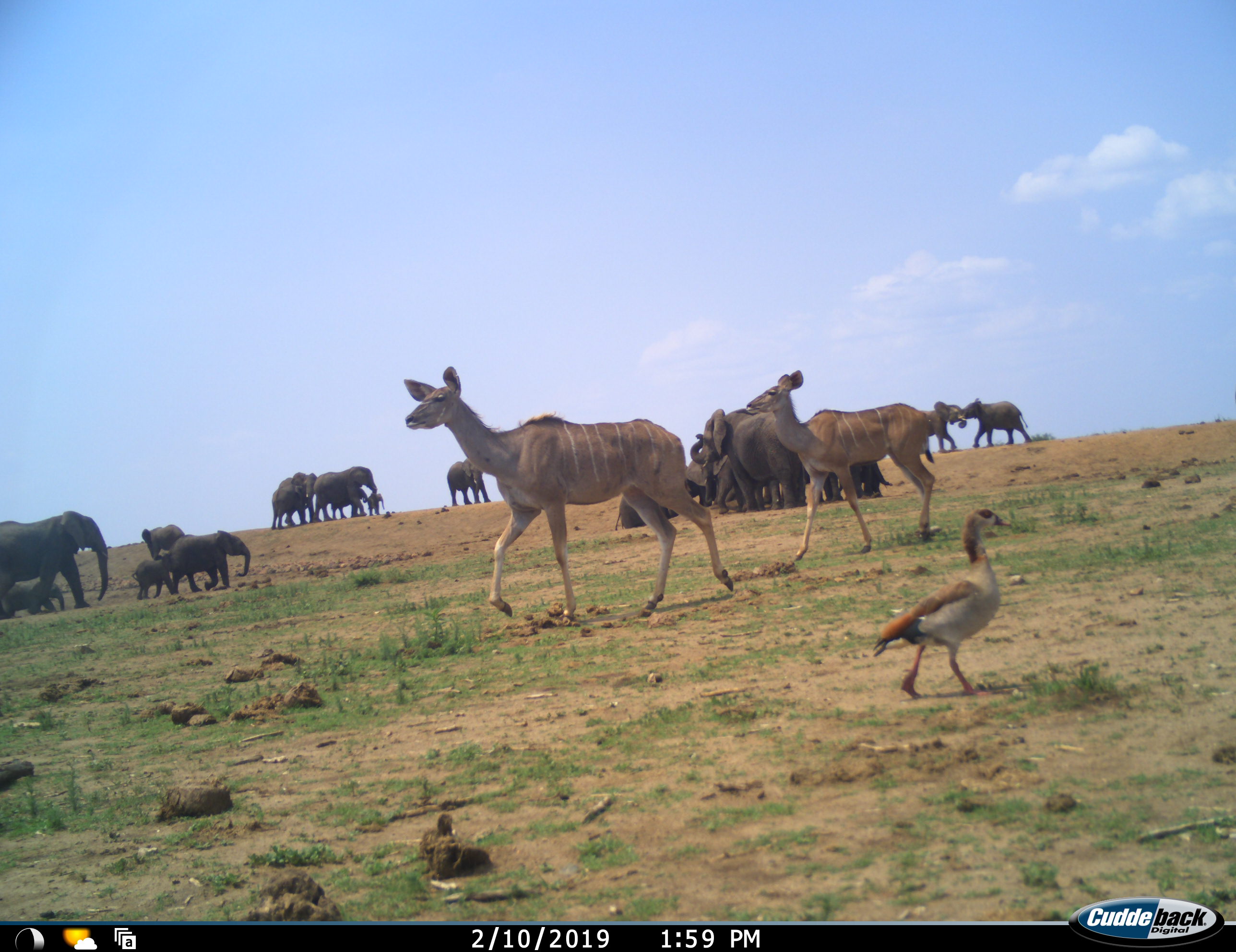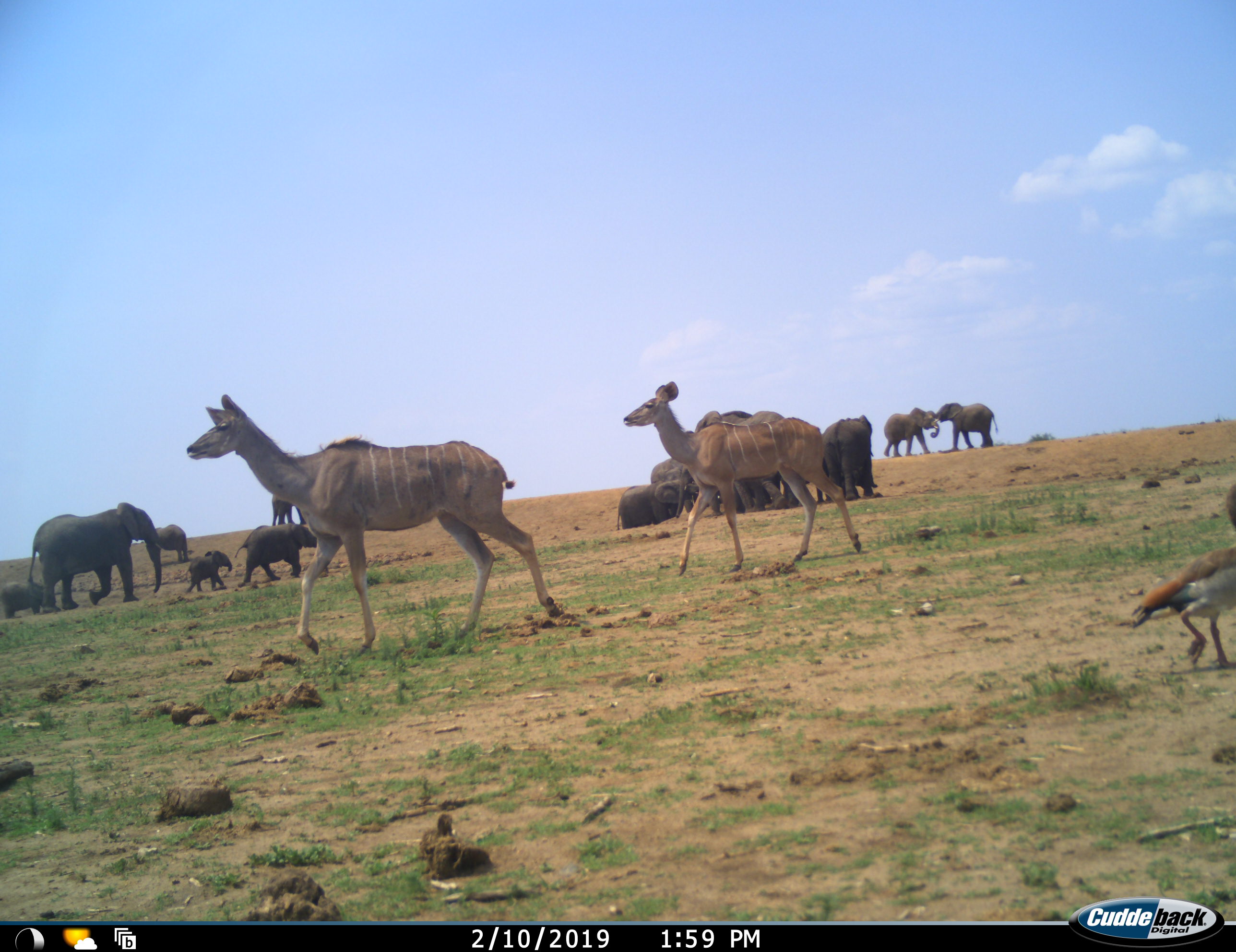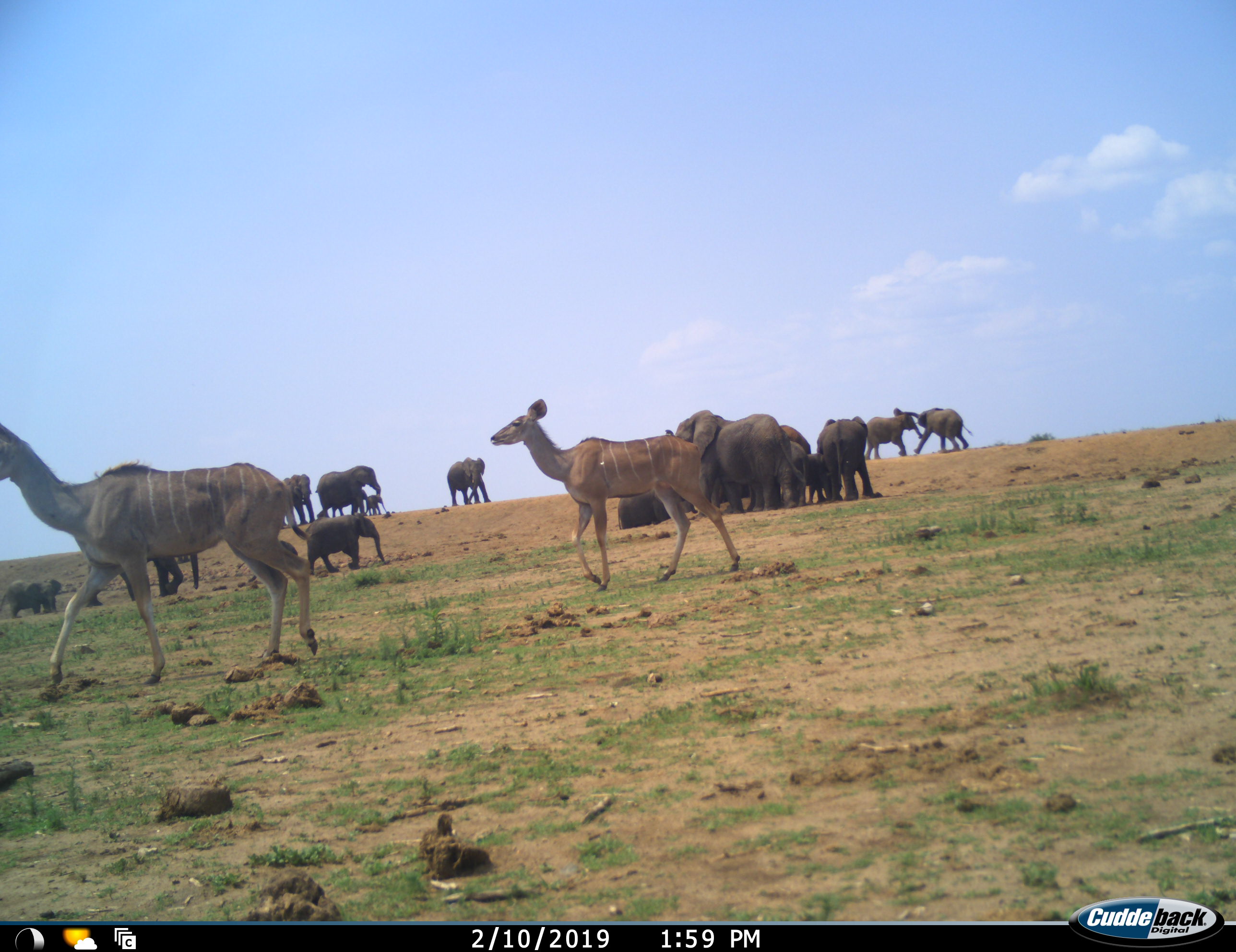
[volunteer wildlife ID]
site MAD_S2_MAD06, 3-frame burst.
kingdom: Animalia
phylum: Chordata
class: Aves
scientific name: Aves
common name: bird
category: birdother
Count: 1.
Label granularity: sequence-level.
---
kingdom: Animalia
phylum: Chordata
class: Mammalia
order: Proboscidea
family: Elephantidae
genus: Loxodonta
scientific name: Loxodonta africana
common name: african bush elephant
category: elephant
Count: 11-50.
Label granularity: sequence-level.